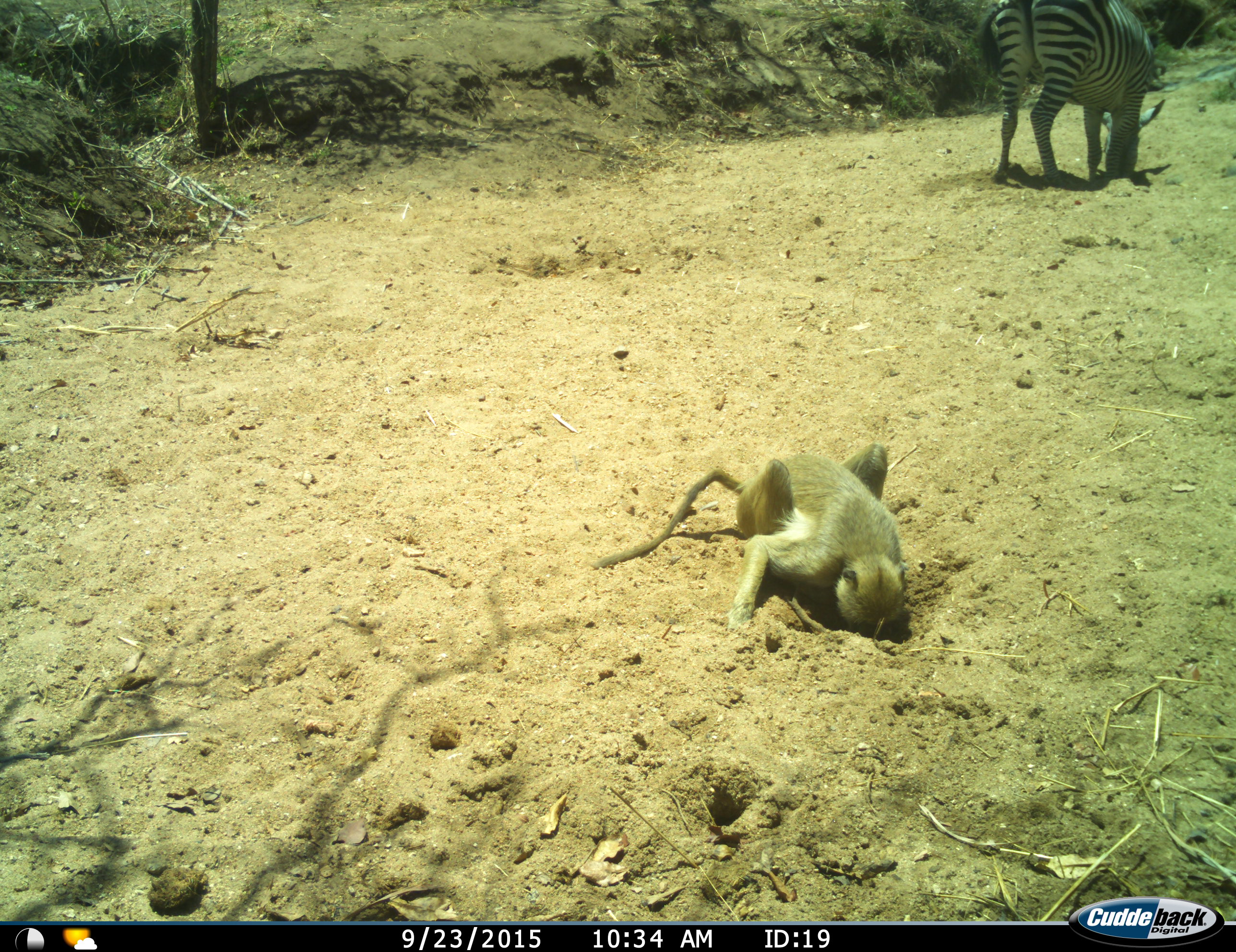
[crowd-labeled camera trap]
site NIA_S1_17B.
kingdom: Animalia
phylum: Chordata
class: Mammalia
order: Primates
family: Cercopithecidae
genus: Papio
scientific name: Papio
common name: baboon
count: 1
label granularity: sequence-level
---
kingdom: Animalia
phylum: Chordata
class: Mammalia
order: Perissodactyla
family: Equidae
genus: Equus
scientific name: Equus quagga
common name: plains zebra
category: zebraplains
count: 1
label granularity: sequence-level